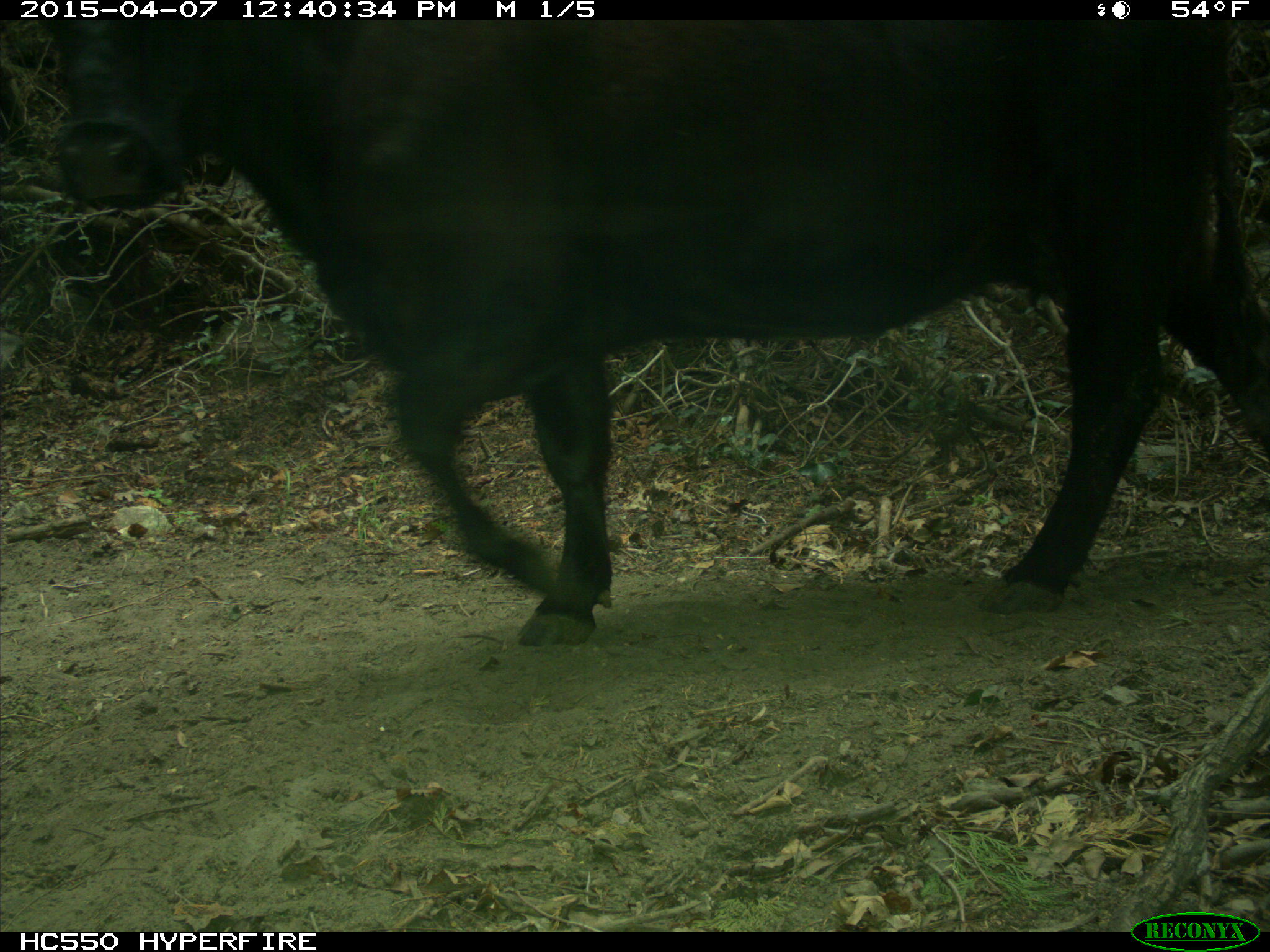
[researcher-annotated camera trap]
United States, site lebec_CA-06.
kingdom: Animalia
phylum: Chordata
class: Mammalia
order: Artiodactyla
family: Bovidae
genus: Bos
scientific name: Bos taurus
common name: domestic cow